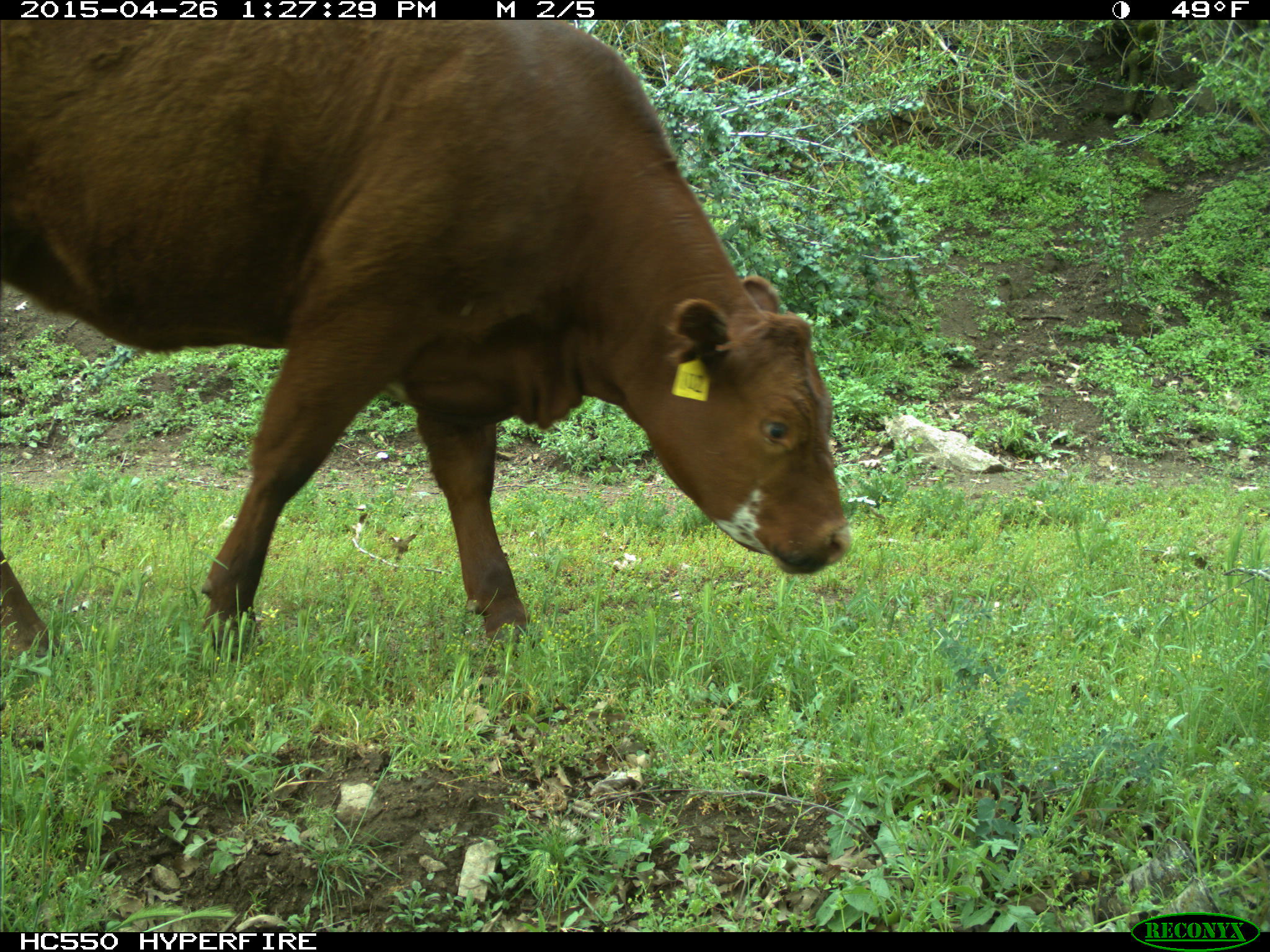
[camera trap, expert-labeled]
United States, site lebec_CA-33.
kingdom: Animalia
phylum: Chordata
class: Mammalia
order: Artiodactyla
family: Bovidae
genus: Bos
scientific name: Bos taurus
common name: domestic cow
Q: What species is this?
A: Bos taurus (domestic cow).